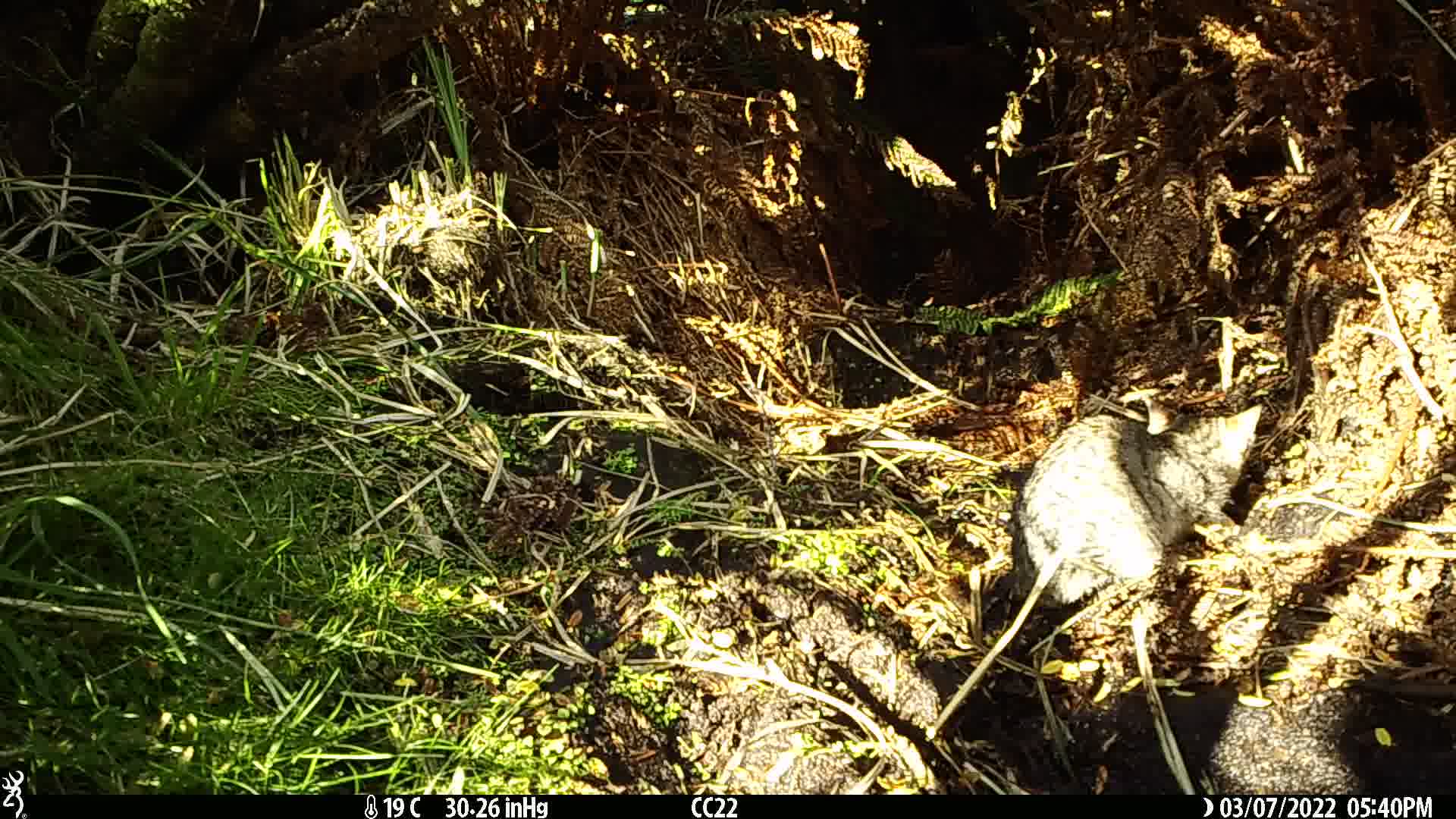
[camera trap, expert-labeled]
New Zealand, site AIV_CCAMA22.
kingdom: Animalia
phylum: Chordata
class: Mammalia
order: Carnivora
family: Felidae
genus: Felis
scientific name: Felis catus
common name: domestic cat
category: cat